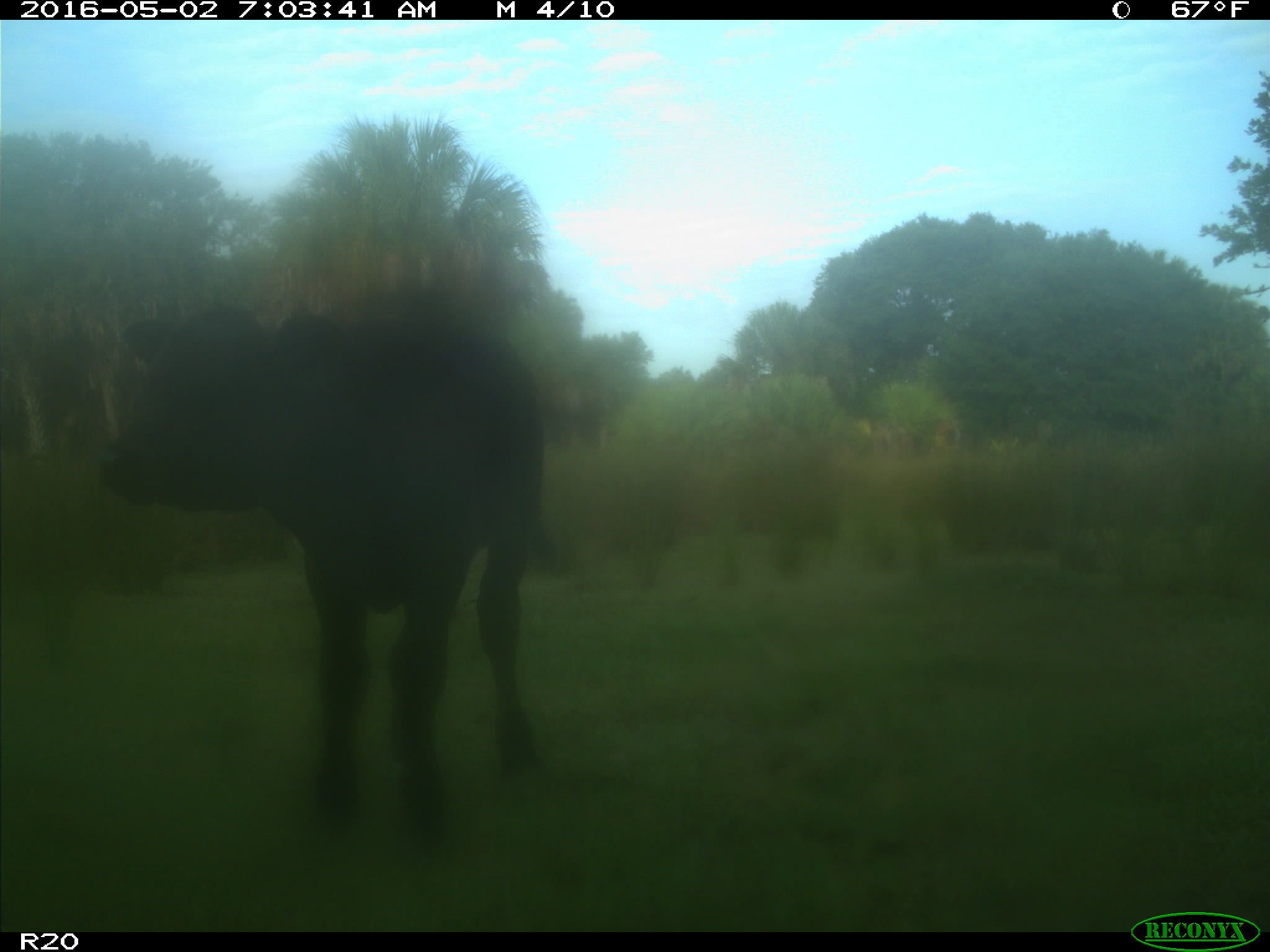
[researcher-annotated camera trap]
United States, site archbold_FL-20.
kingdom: Animalia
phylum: Chordata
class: Mammalia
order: Artiodactyla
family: Bovidae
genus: Bos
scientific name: Bos taurus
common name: domestic cow